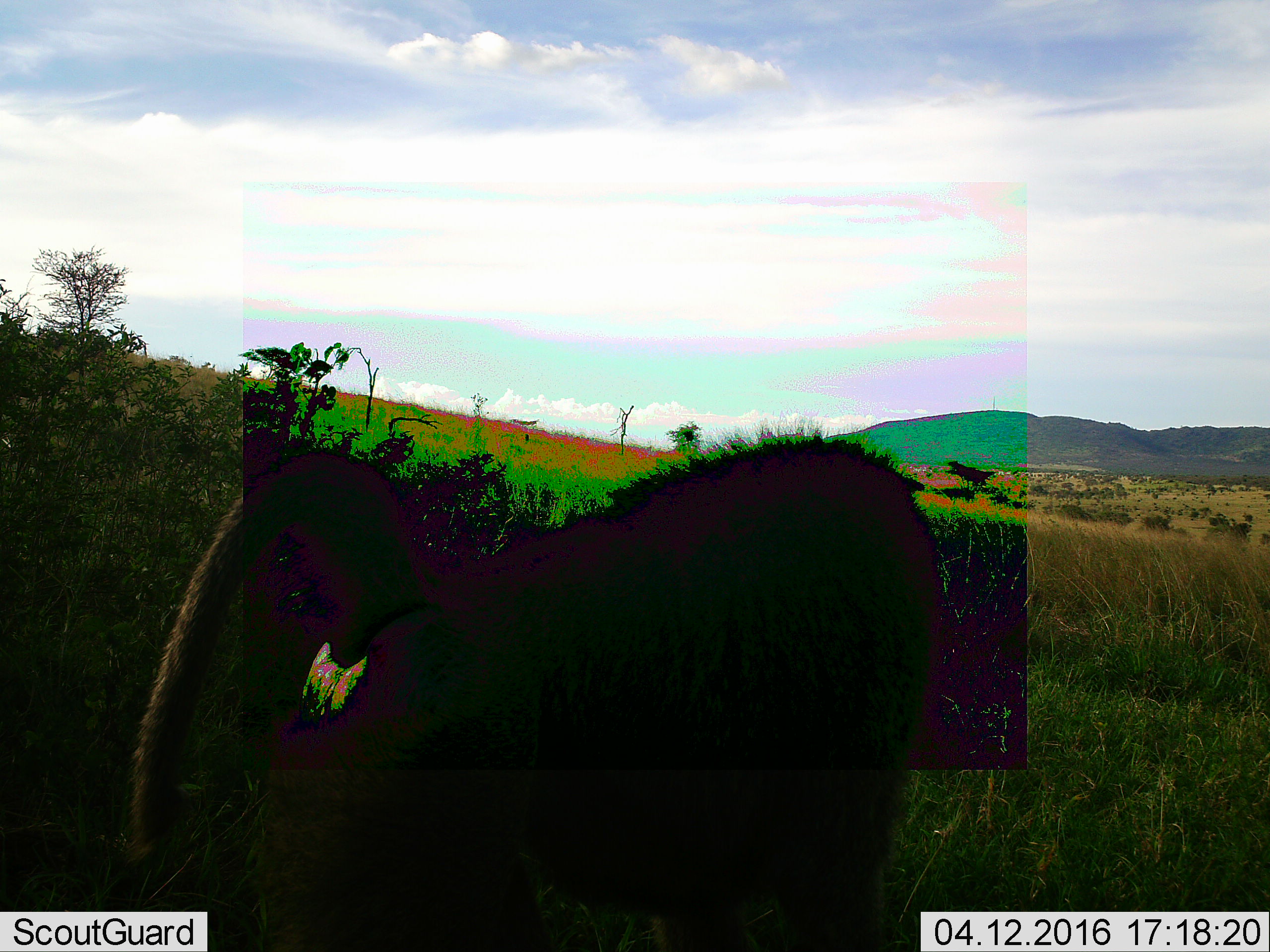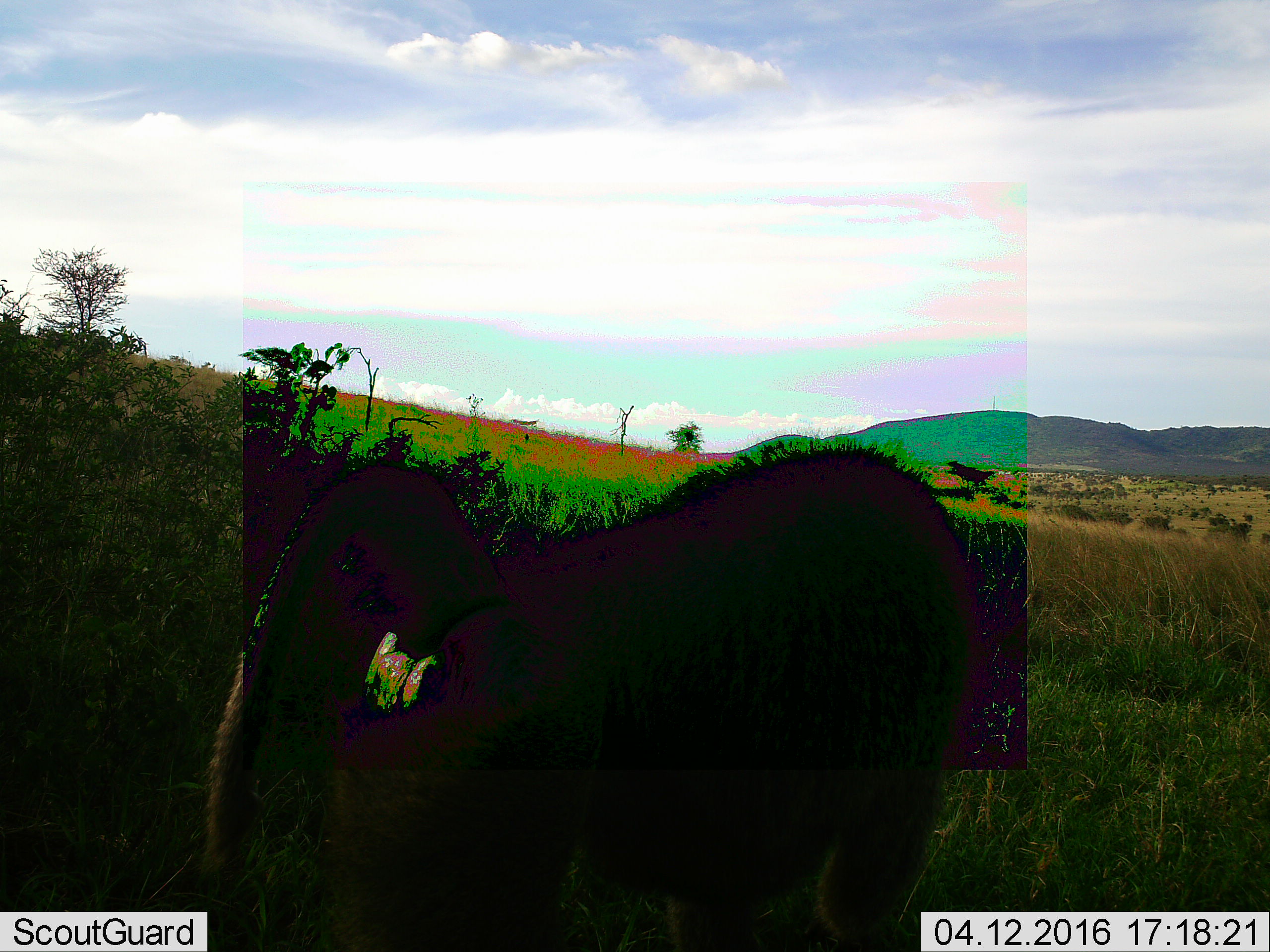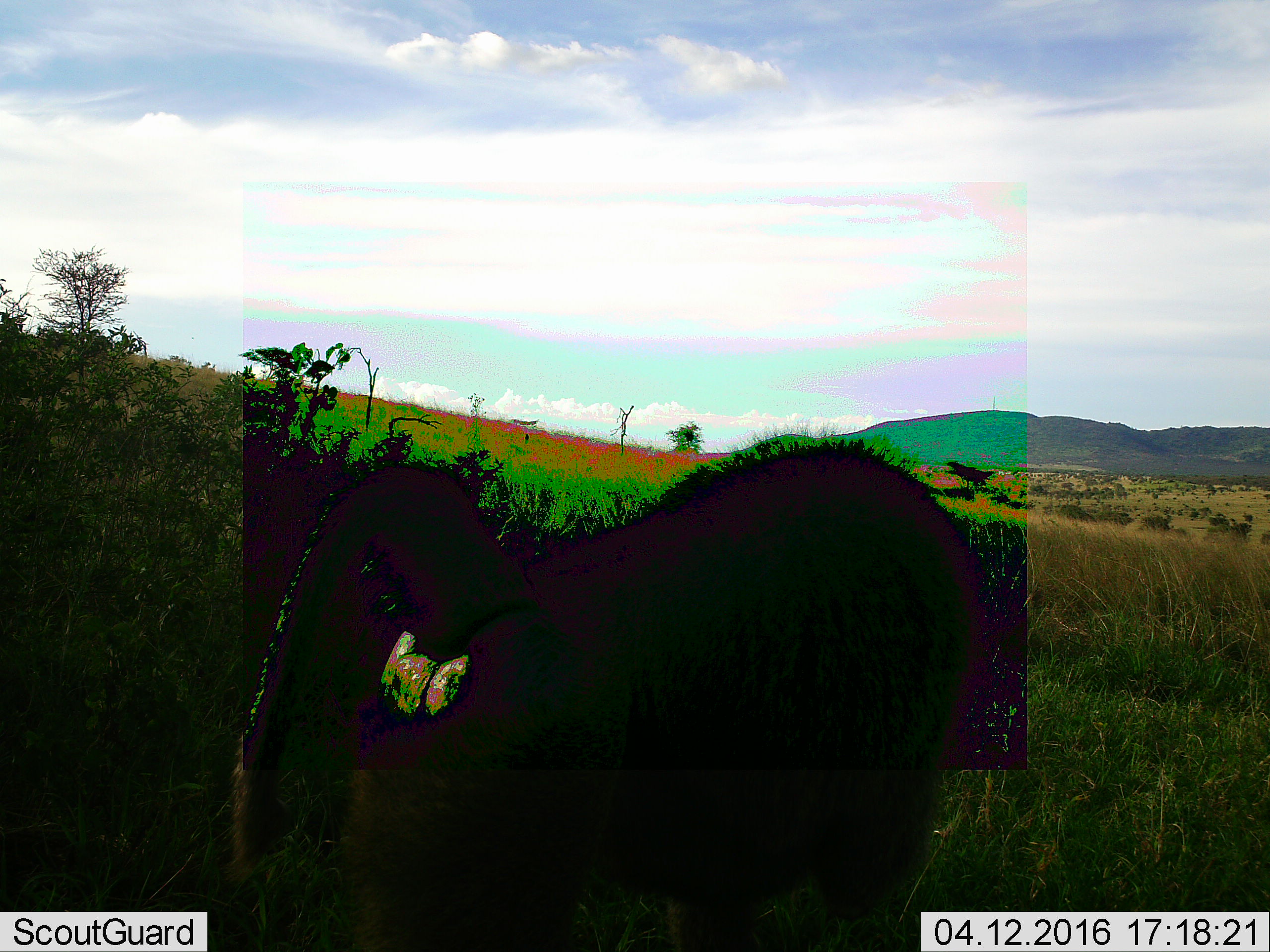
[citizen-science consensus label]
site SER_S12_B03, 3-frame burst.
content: unidentified animal